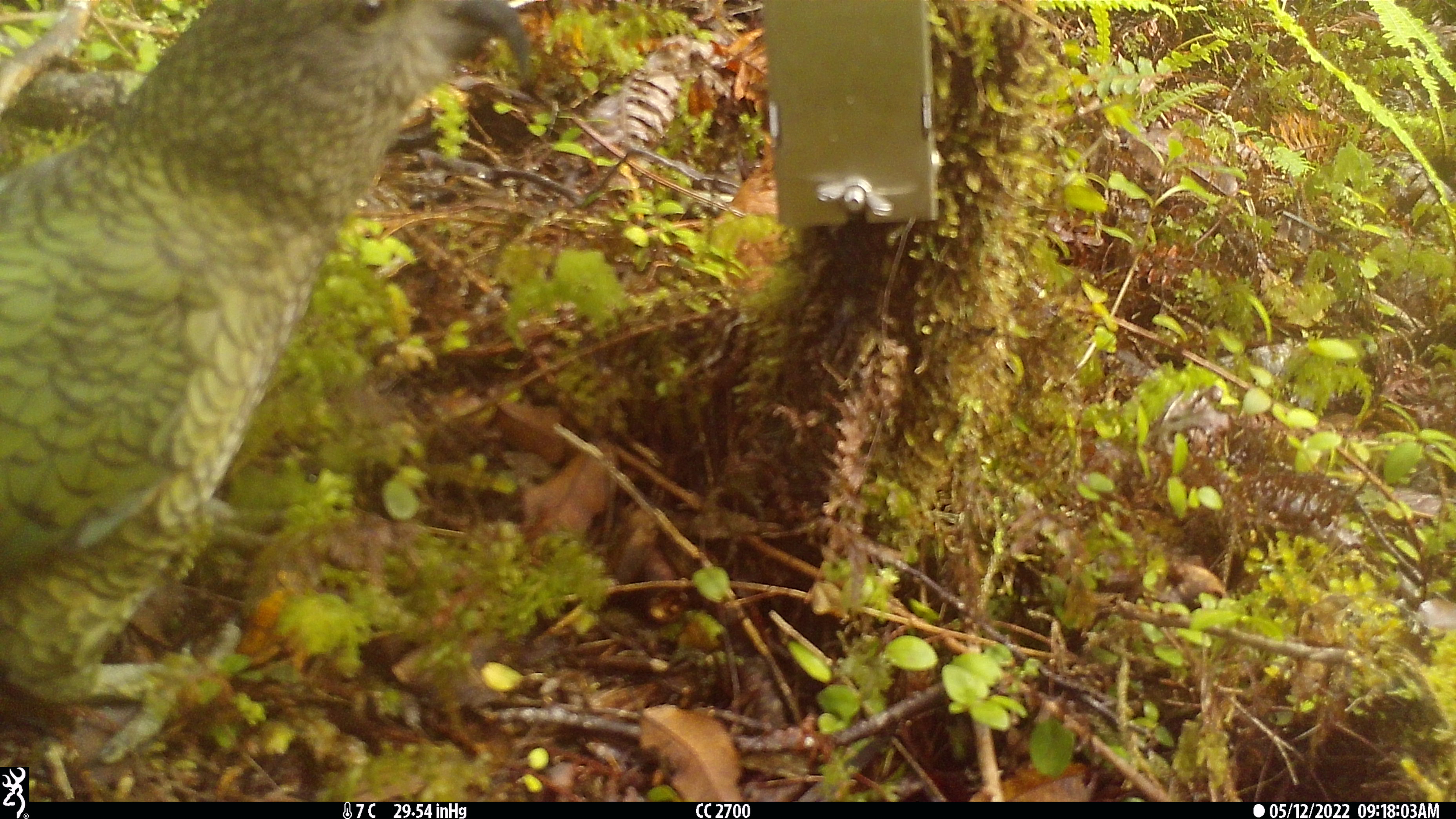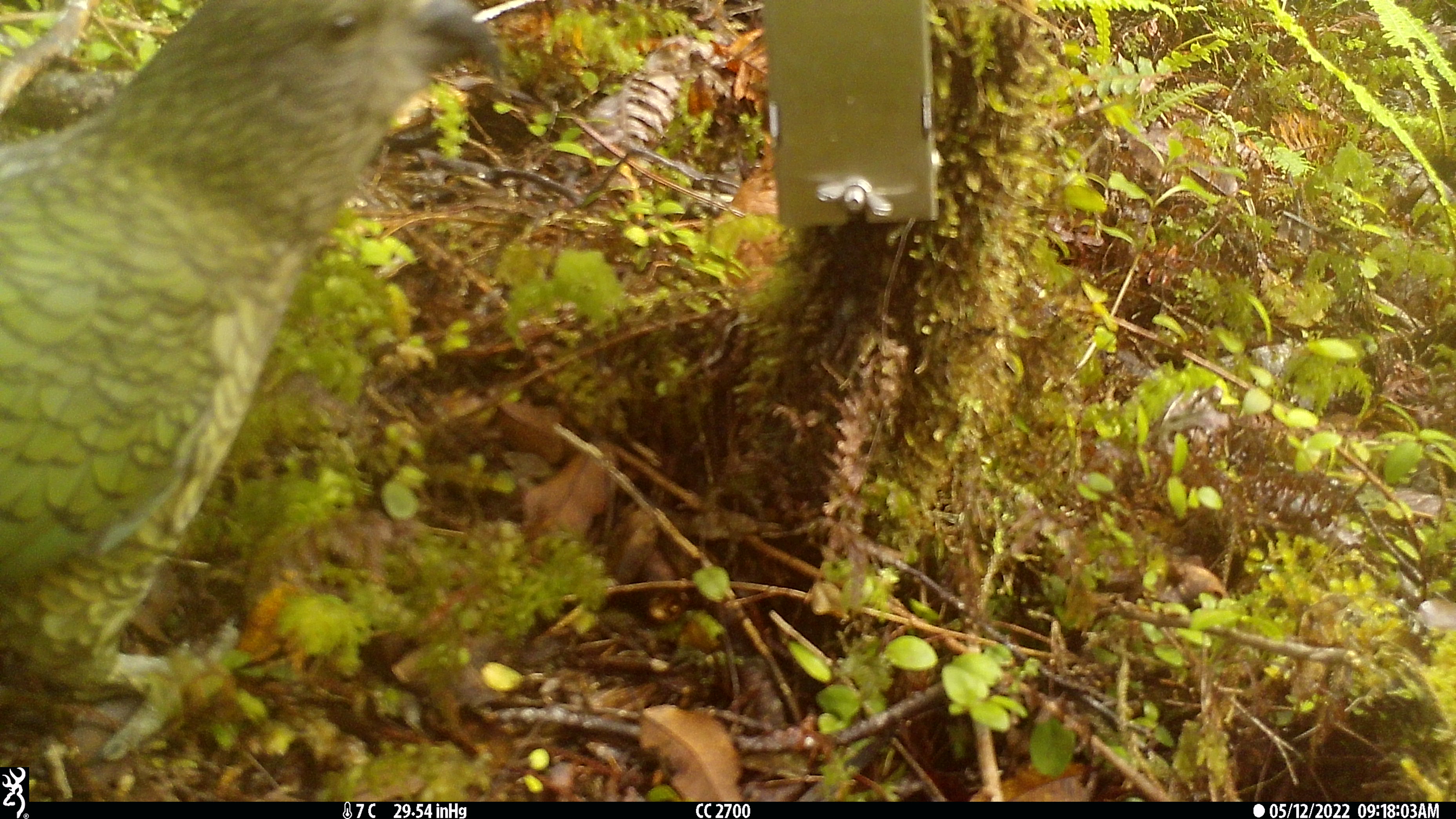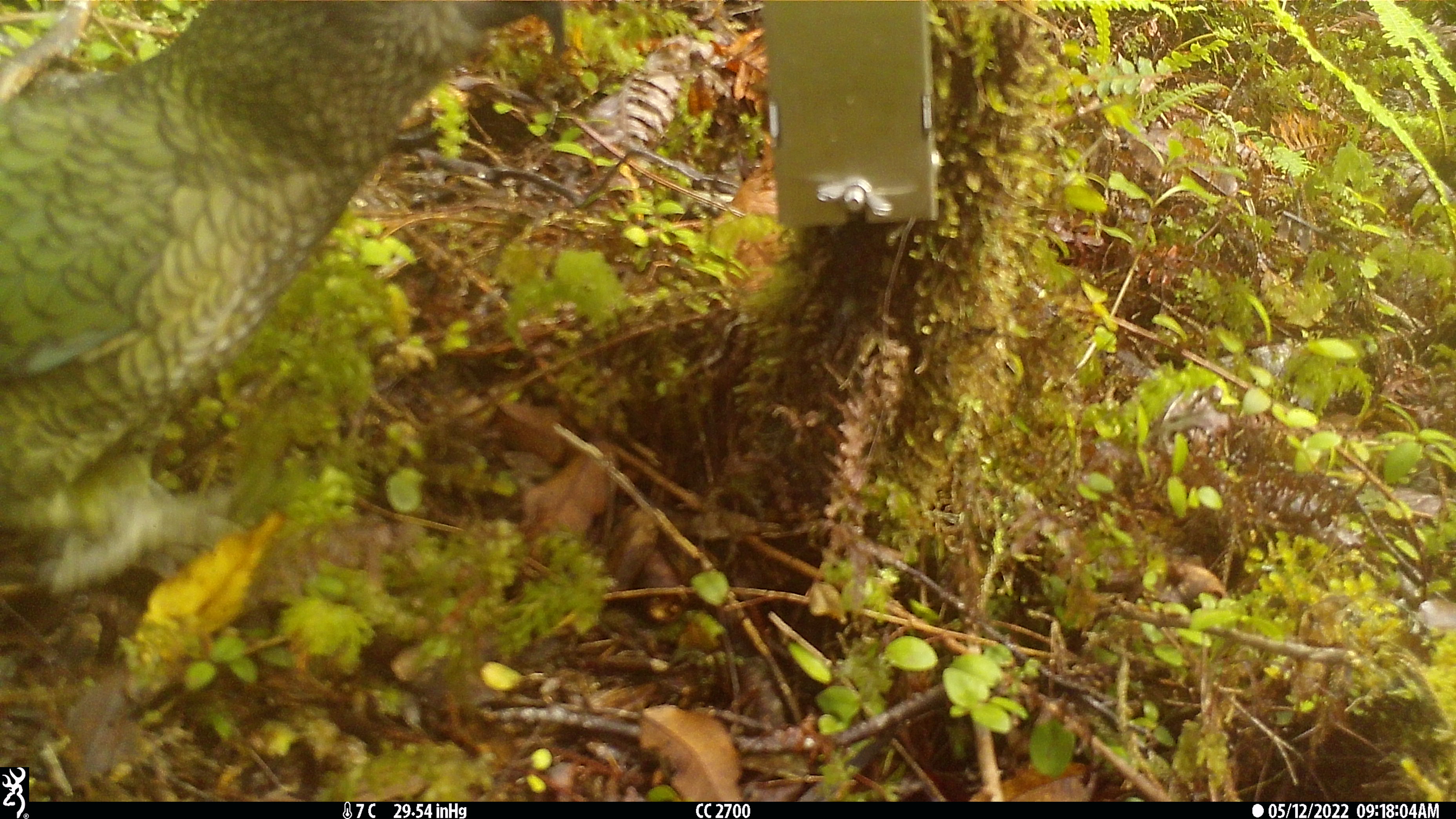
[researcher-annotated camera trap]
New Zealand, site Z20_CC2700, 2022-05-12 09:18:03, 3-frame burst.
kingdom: Animalia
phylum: Chordata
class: Aves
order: Psittaciformes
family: Strigopidae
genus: Nestor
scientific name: Nestor notabilis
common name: kea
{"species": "kea (Nestor notabilis)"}